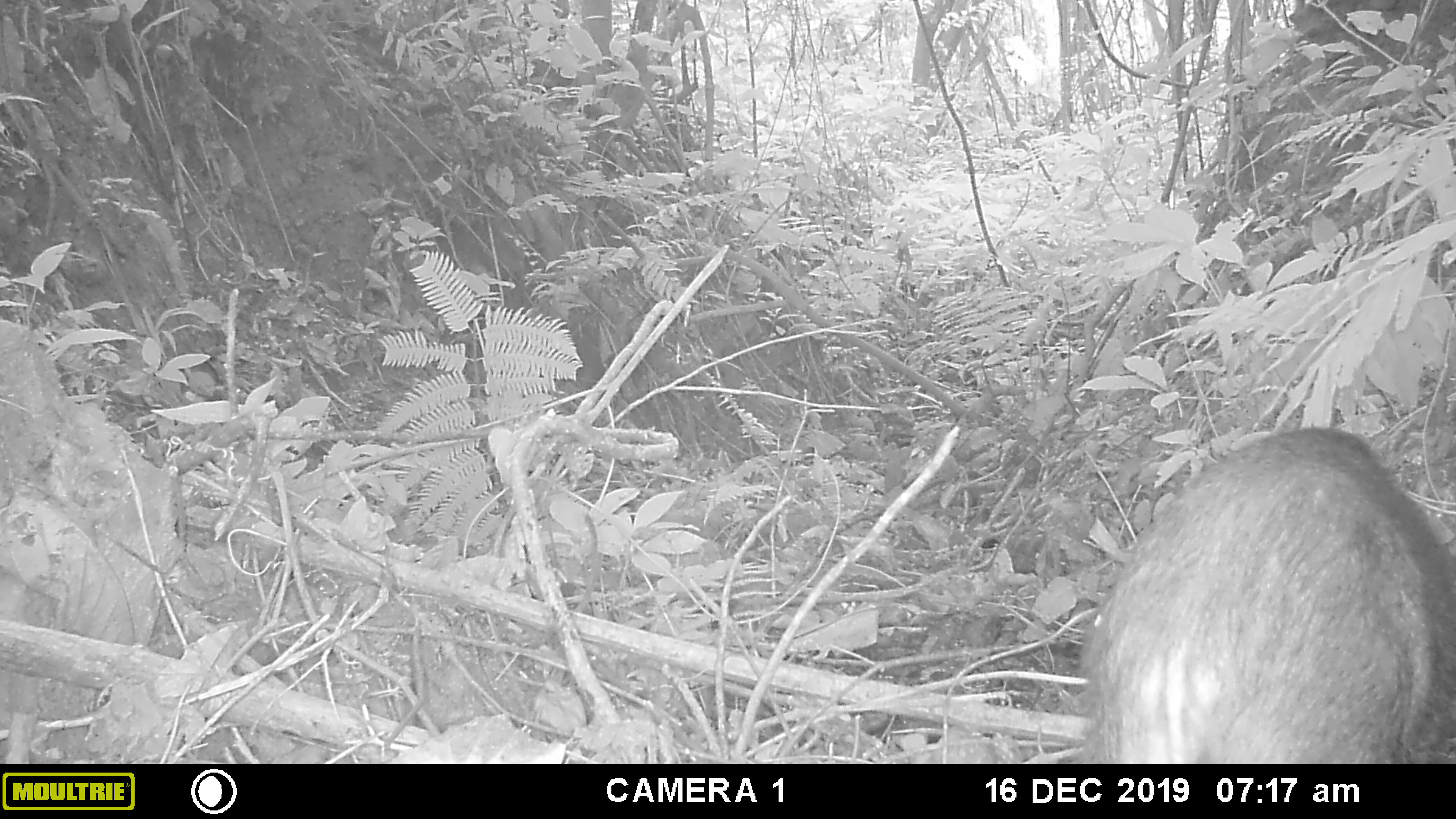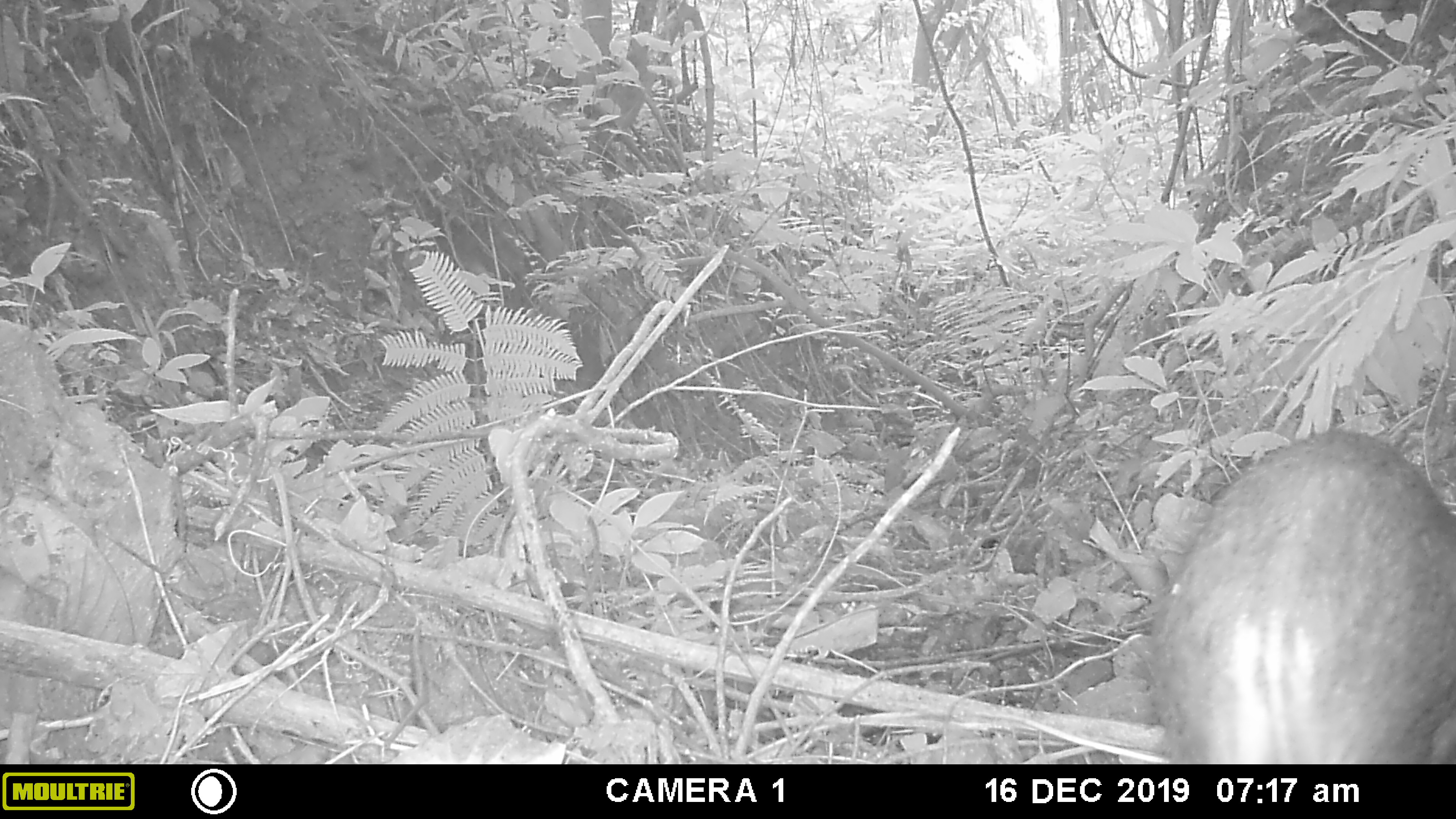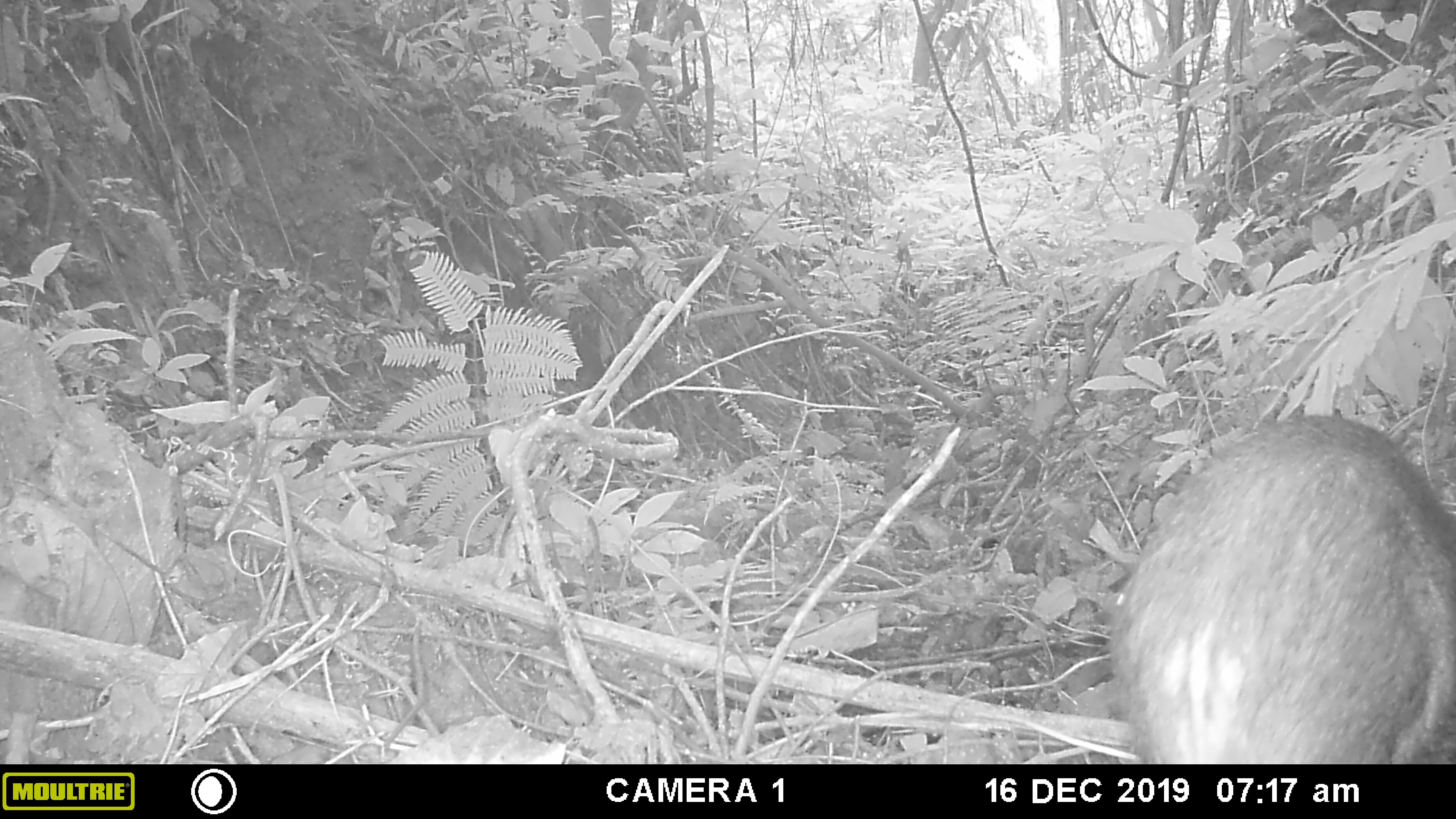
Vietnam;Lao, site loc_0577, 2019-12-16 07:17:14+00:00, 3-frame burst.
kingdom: Animalia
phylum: Chordata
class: Mammalia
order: Artiodactyla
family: Suidae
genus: Sus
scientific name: Sus scrofa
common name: eurasian wild pig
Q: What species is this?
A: Eurasian wild pig (Sus scrofa).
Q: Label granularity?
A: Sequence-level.